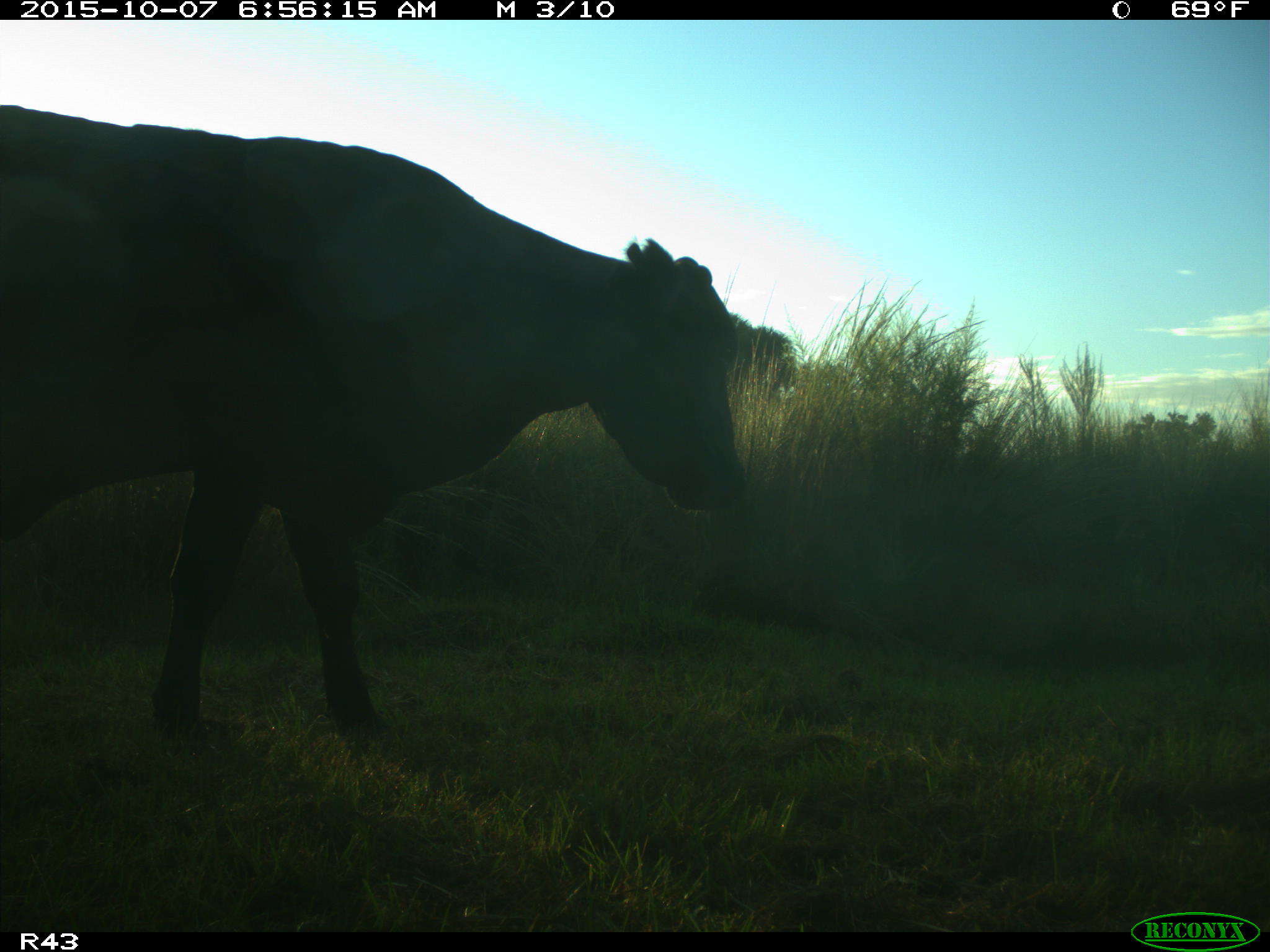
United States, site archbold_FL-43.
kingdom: Animalia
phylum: Chordata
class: Mammalia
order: Artiodactyla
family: Bovidae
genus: Bos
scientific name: Bos taurus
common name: domestic cow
Bos taurus (domestic cow).